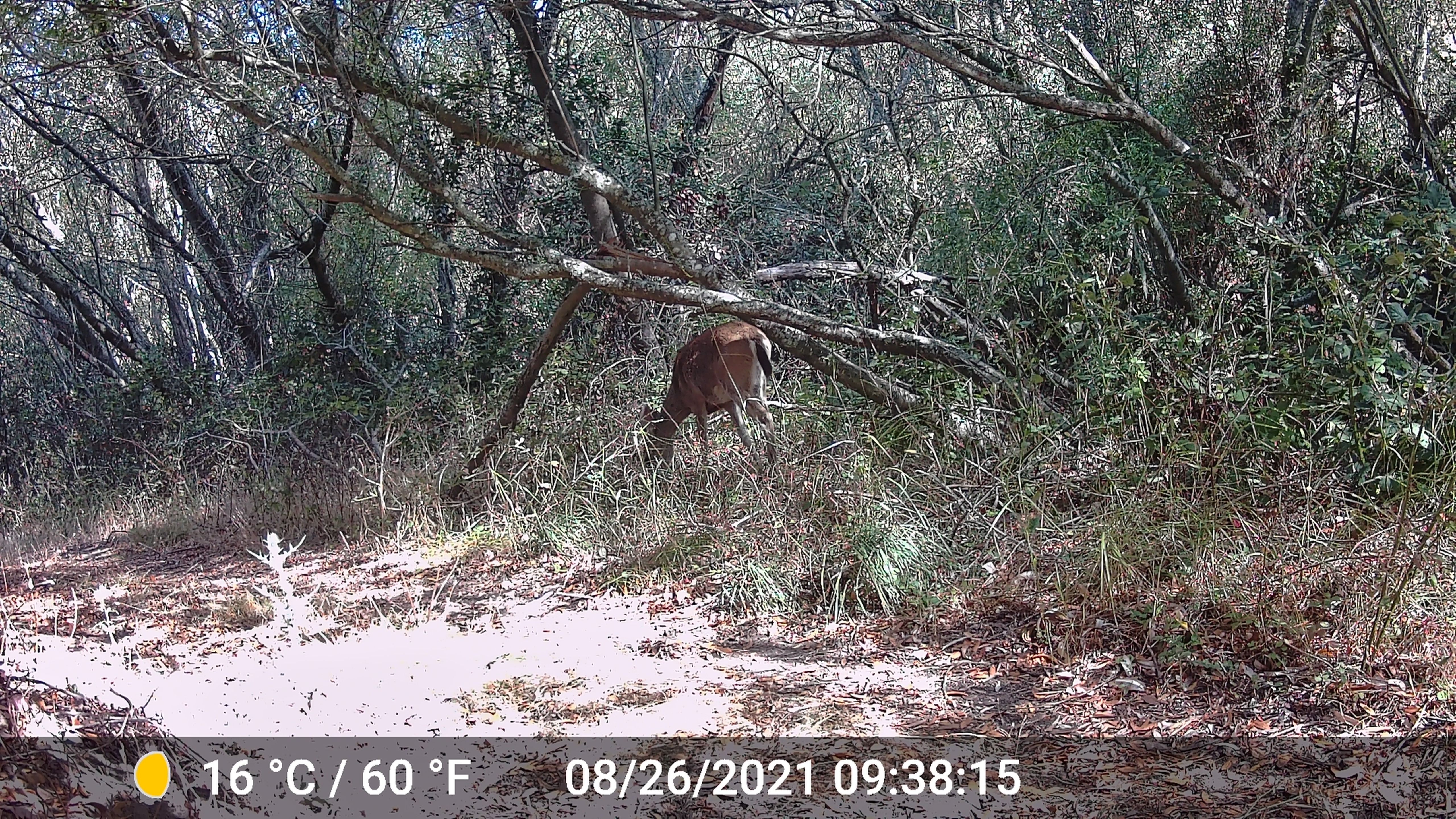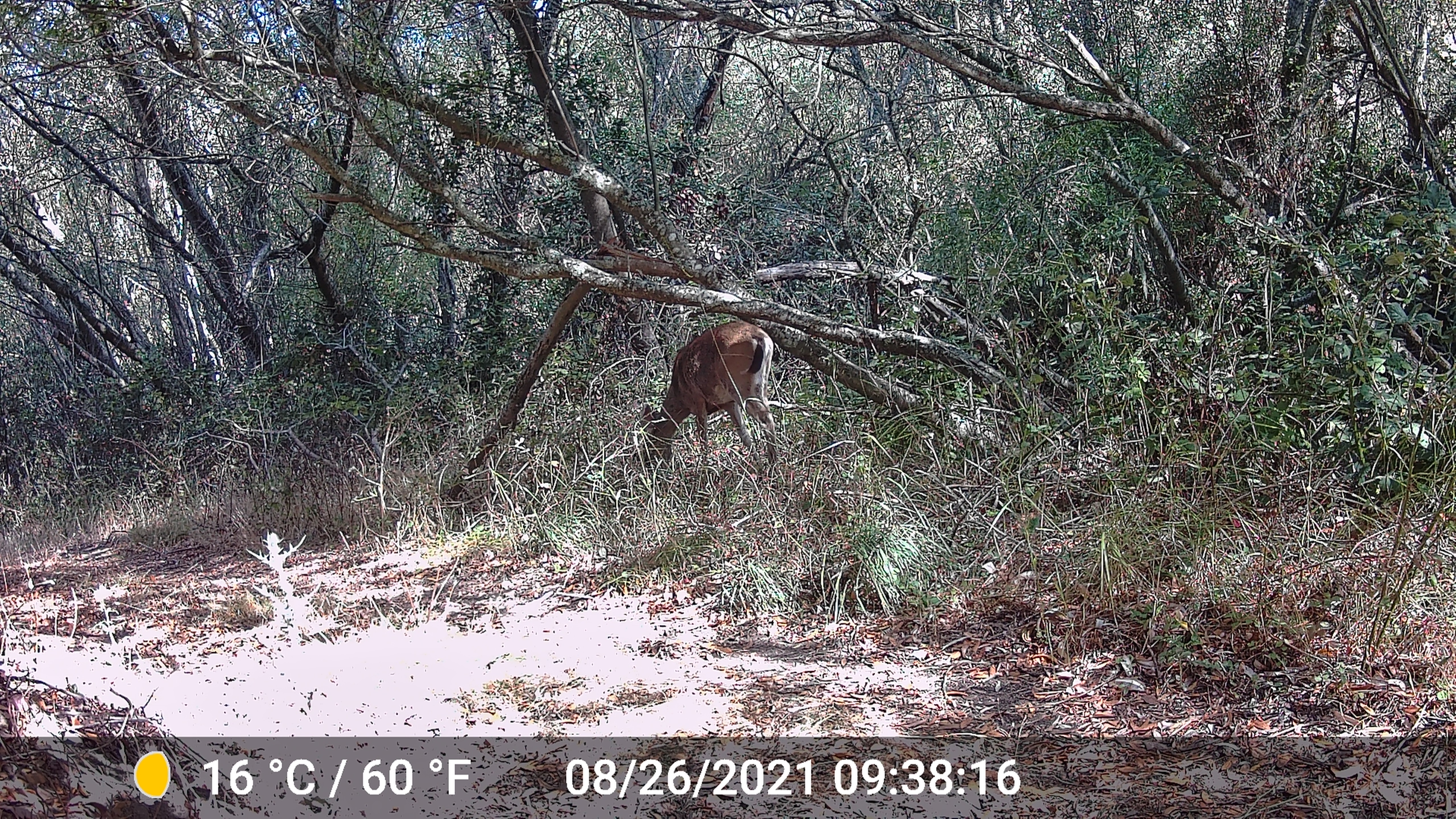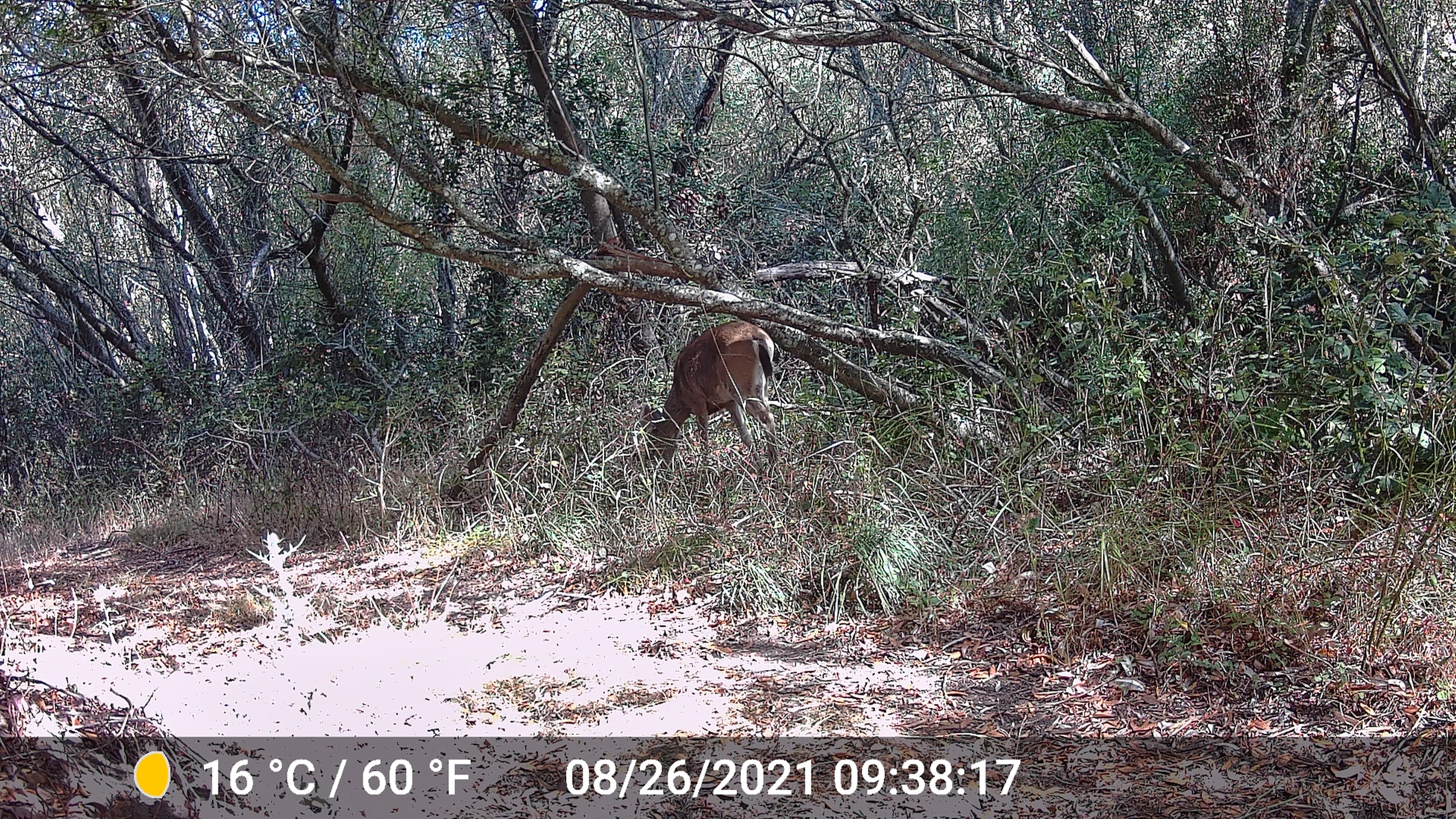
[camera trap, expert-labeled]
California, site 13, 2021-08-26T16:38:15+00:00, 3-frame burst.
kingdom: Animalia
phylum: Chordata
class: Mammalia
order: Artiodactyla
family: Cervidae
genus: Odocoileus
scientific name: Odocoileus hemionus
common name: mule deer